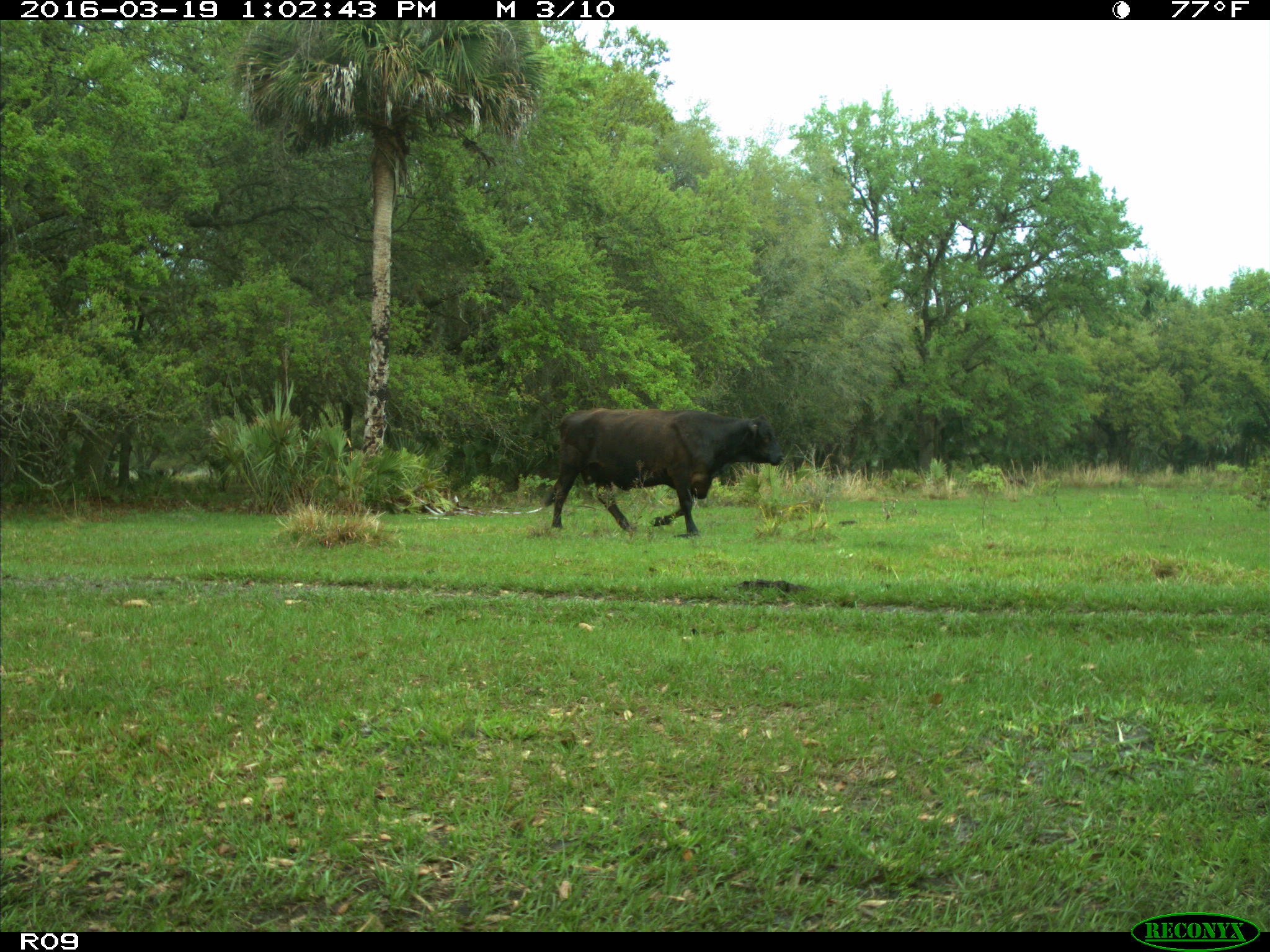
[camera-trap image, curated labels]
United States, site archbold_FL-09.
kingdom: Animalia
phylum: Chordata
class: Mammalia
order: Artiodactyla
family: Bovidae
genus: Bos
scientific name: Bos taurus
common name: domestic cow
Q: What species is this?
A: Bos taurus (domestic cow).